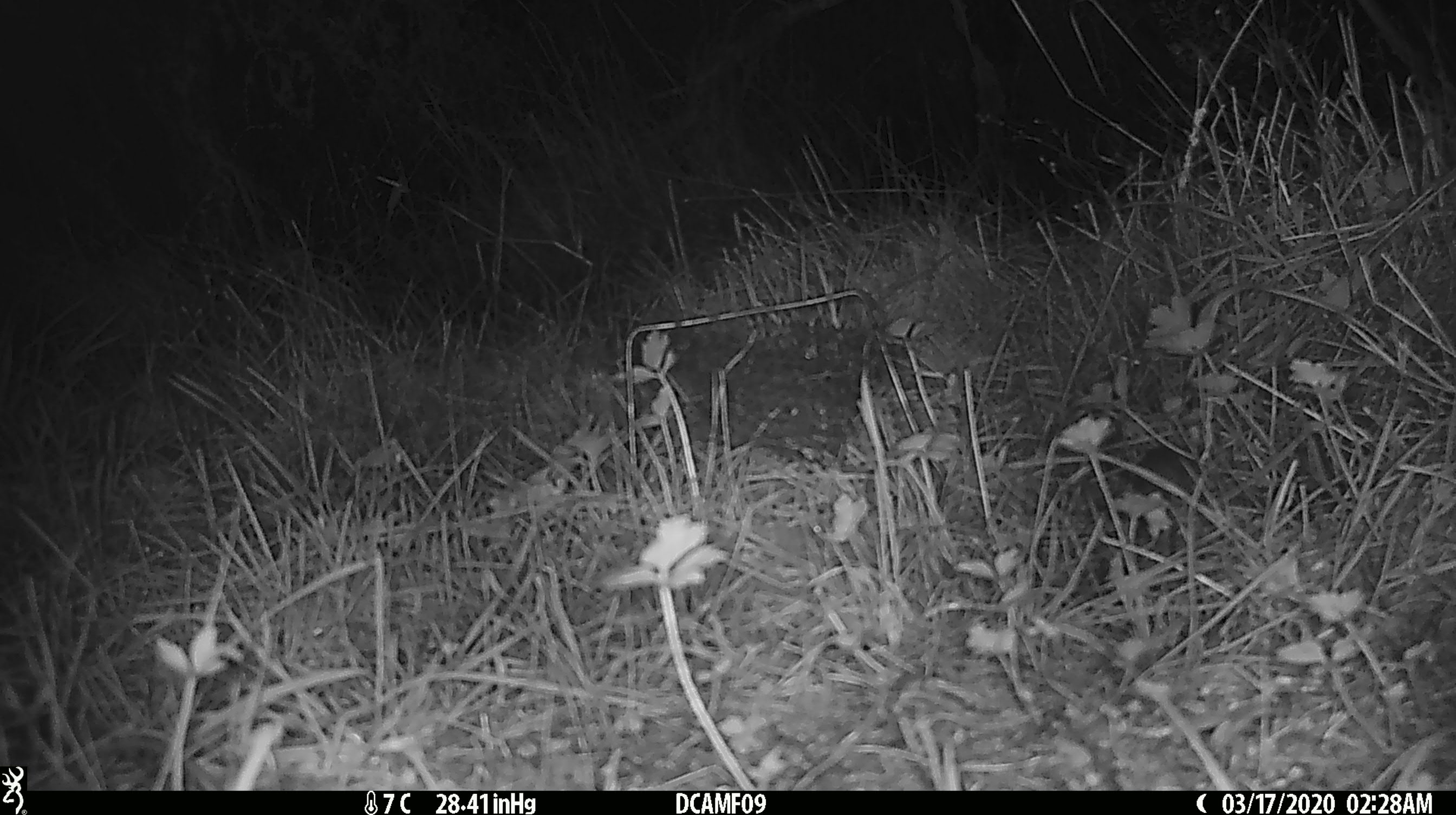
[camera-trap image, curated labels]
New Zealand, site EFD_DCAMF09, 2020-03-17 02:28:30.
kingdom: Animalia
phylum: Chordata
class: Mammalia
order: Rodentia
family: Muridae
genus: Mus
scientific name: Mus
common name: mouse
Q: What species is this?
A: Mouse (Mus).